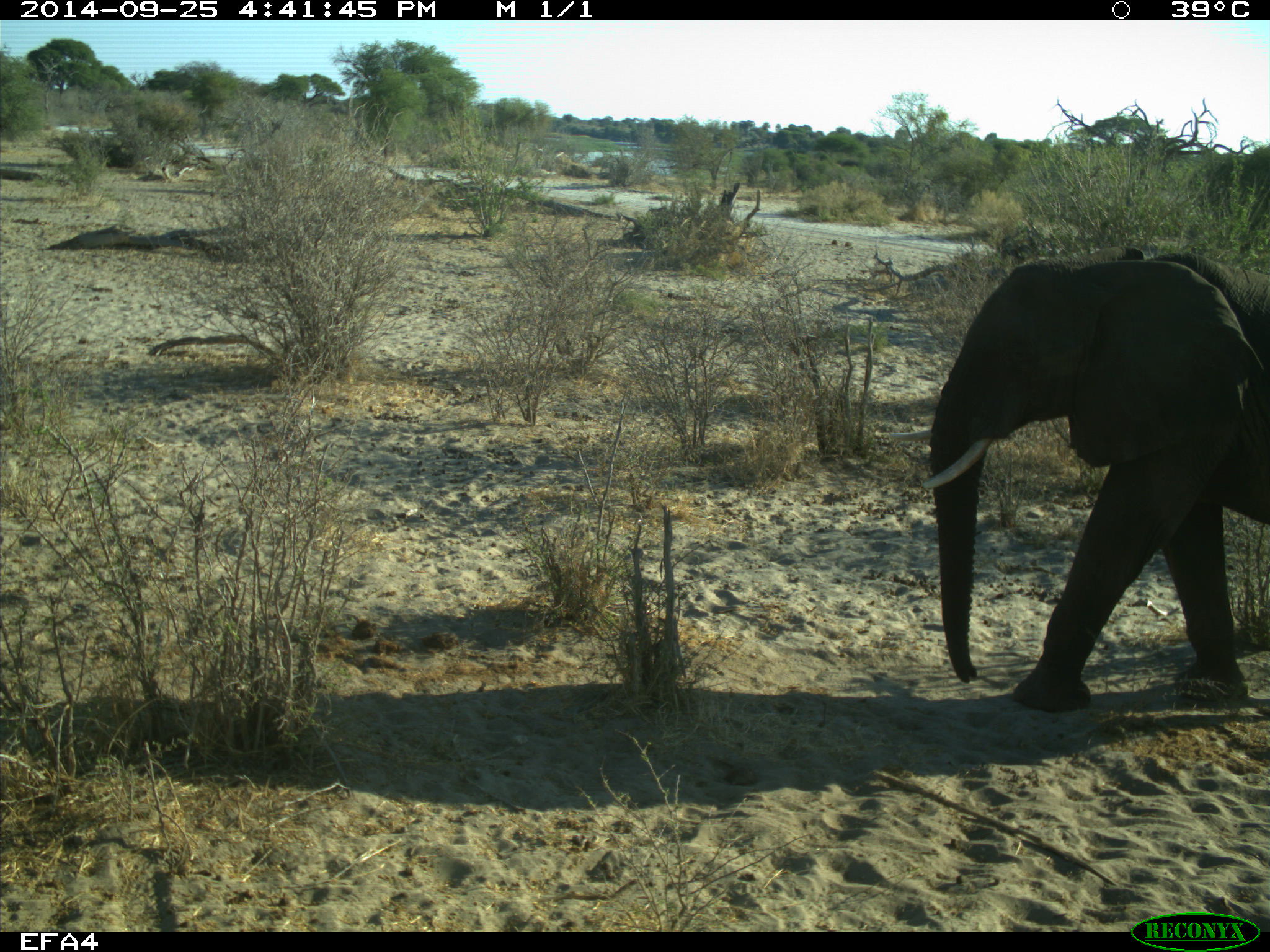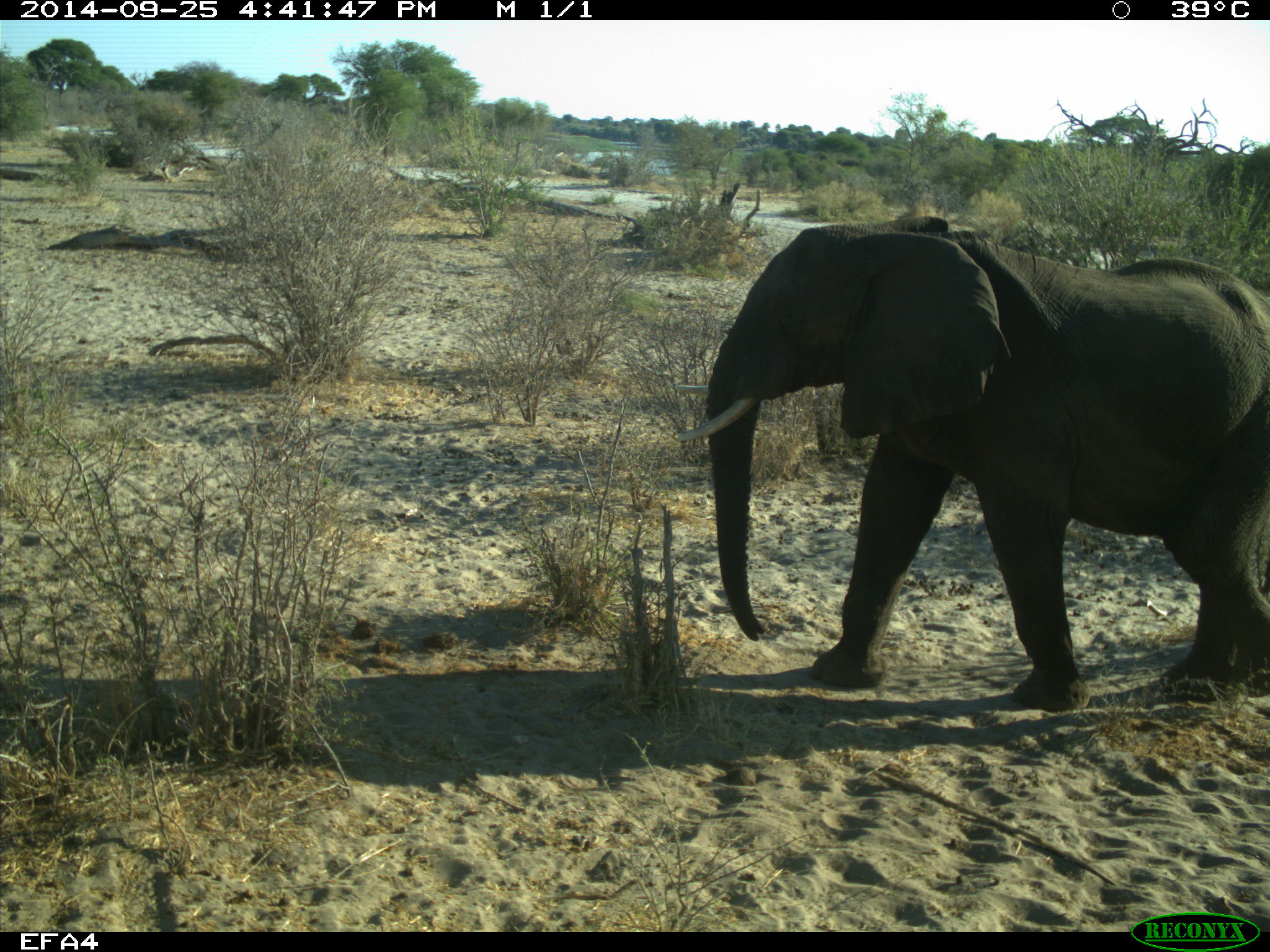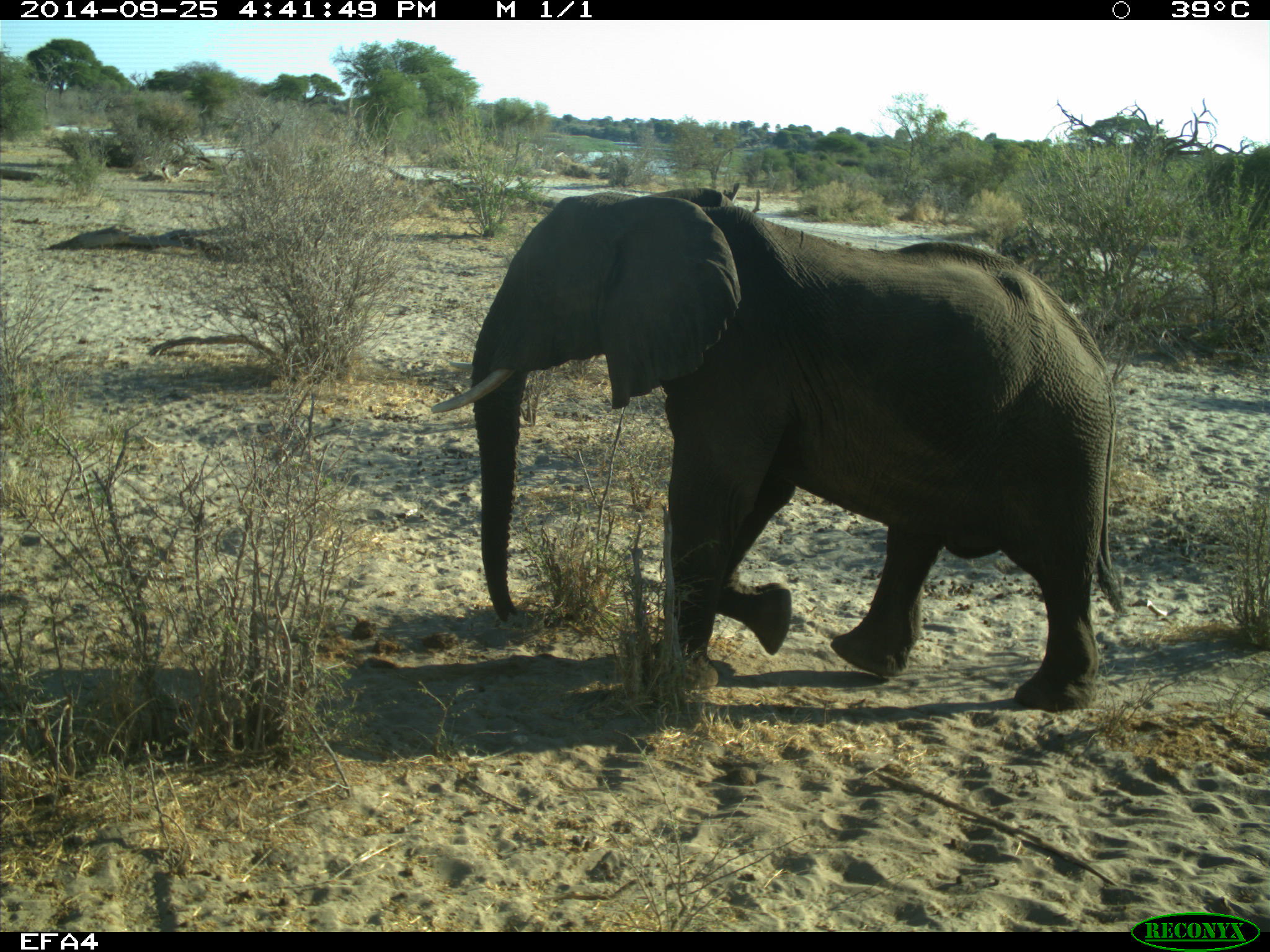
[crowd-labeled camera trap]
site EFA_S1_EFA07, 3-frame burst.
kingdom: Animalia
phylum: Chordata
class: Mammalia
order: Proboscidea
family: Elephantidae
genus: Loxodonta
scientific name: Loxodonta africana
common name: african bush elephant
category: elephant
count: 1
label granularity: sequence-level